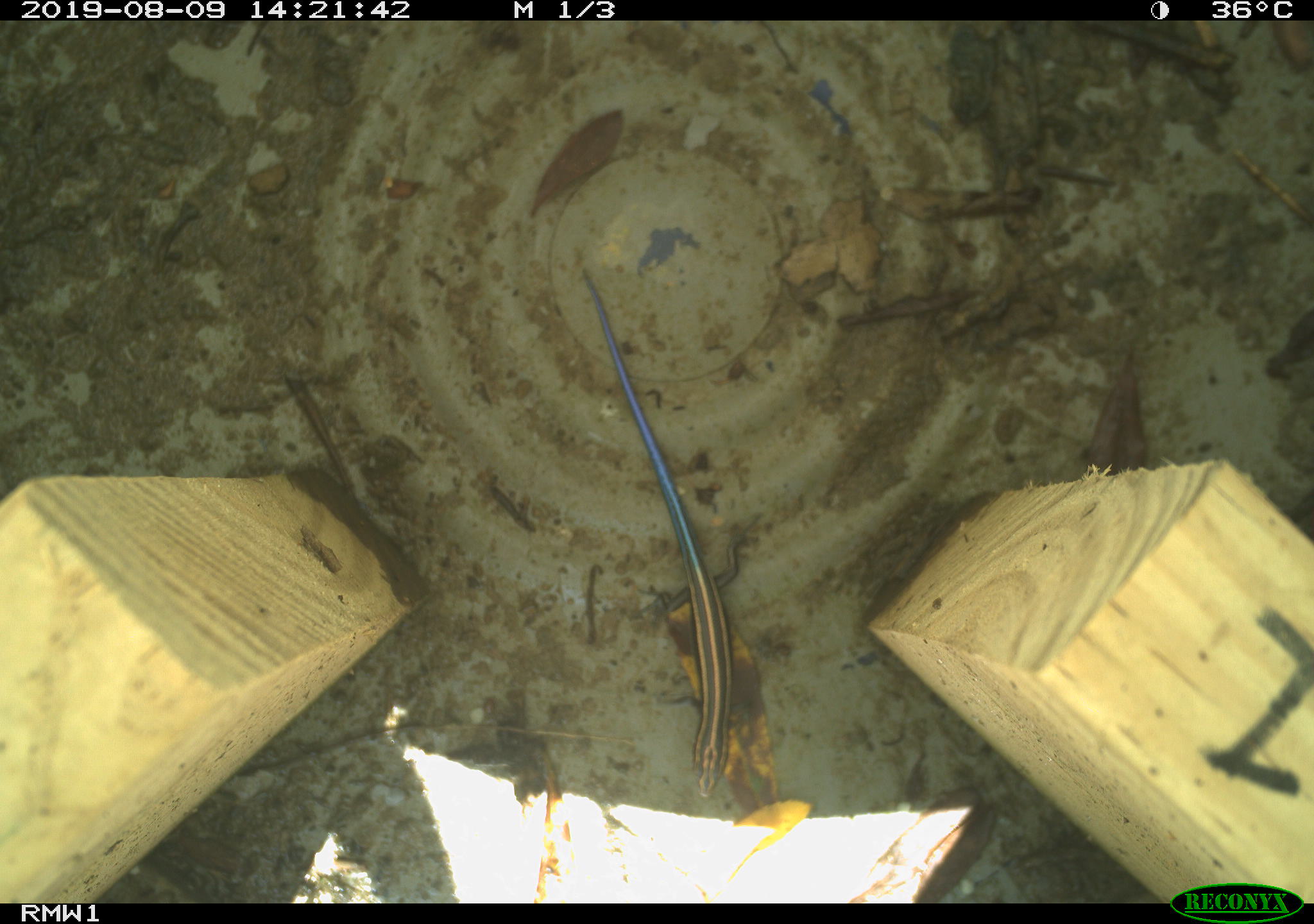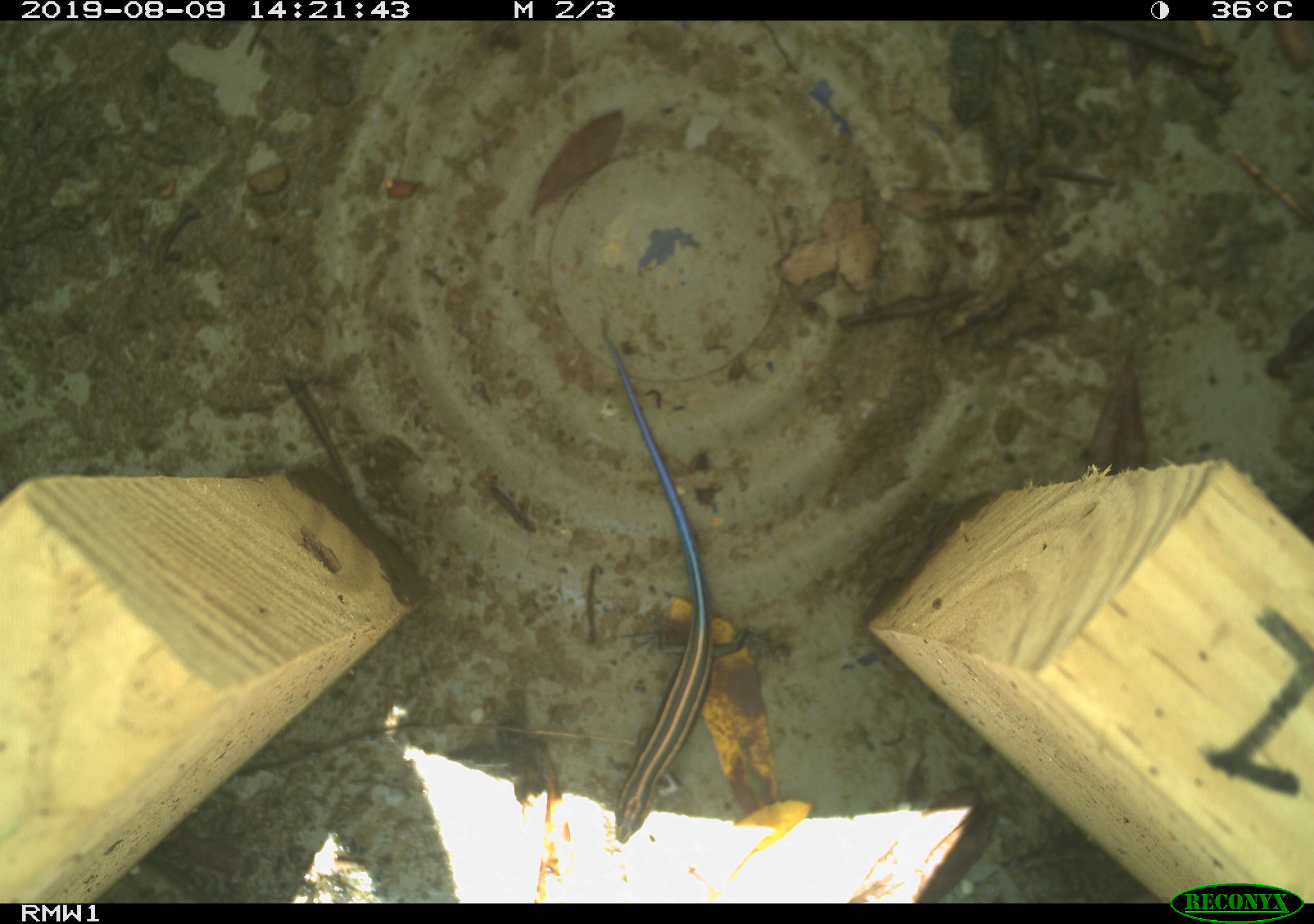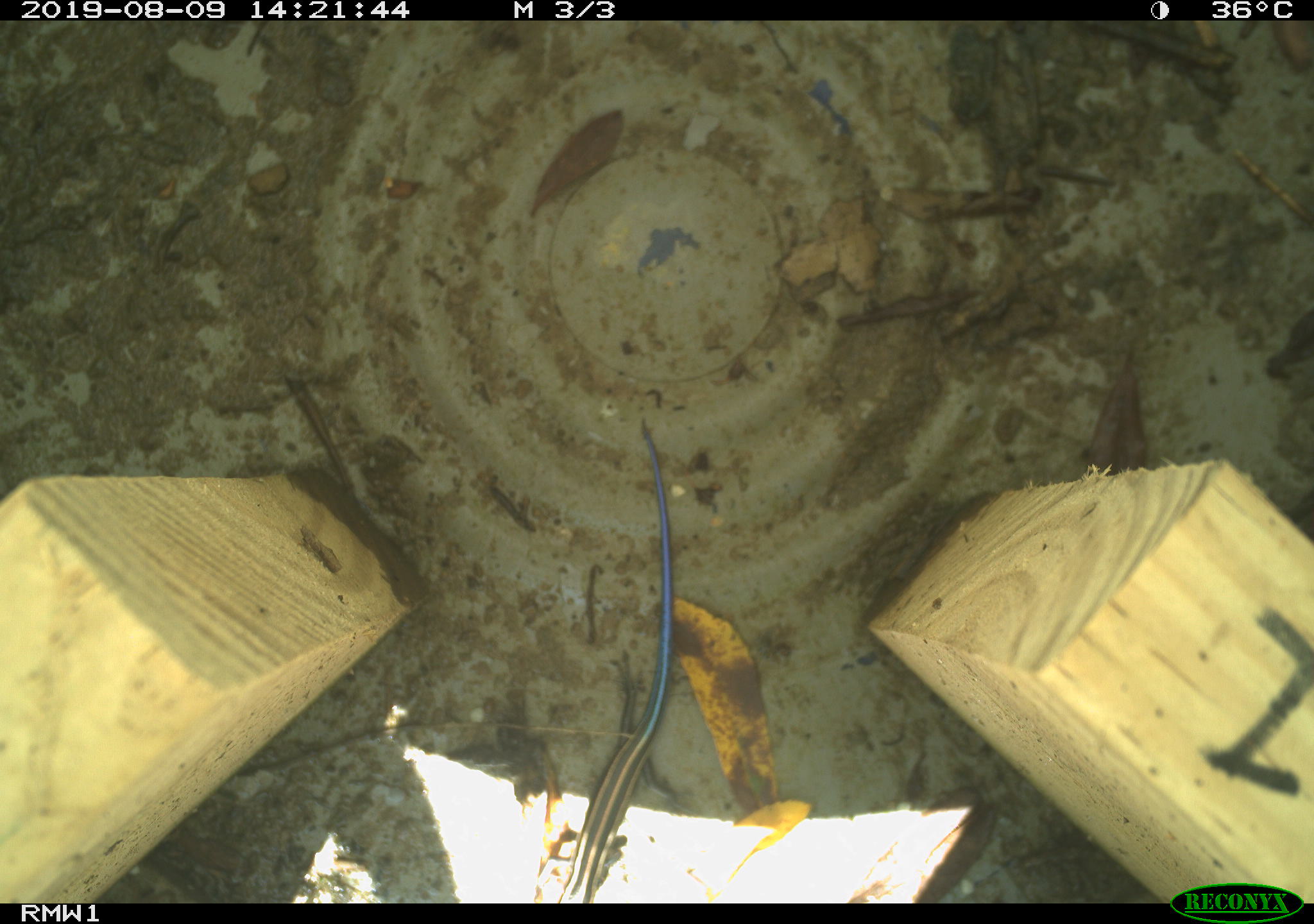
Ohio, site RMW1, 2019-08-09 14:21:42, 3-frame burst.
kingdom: Animalia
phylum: Chordata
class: Reptilia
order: Squamata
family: Scincidae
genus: Plestiodon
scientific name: Plestiodon fasciatus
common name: common five-lined skink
Common five-lined skink (Plestiodon fasciatus).